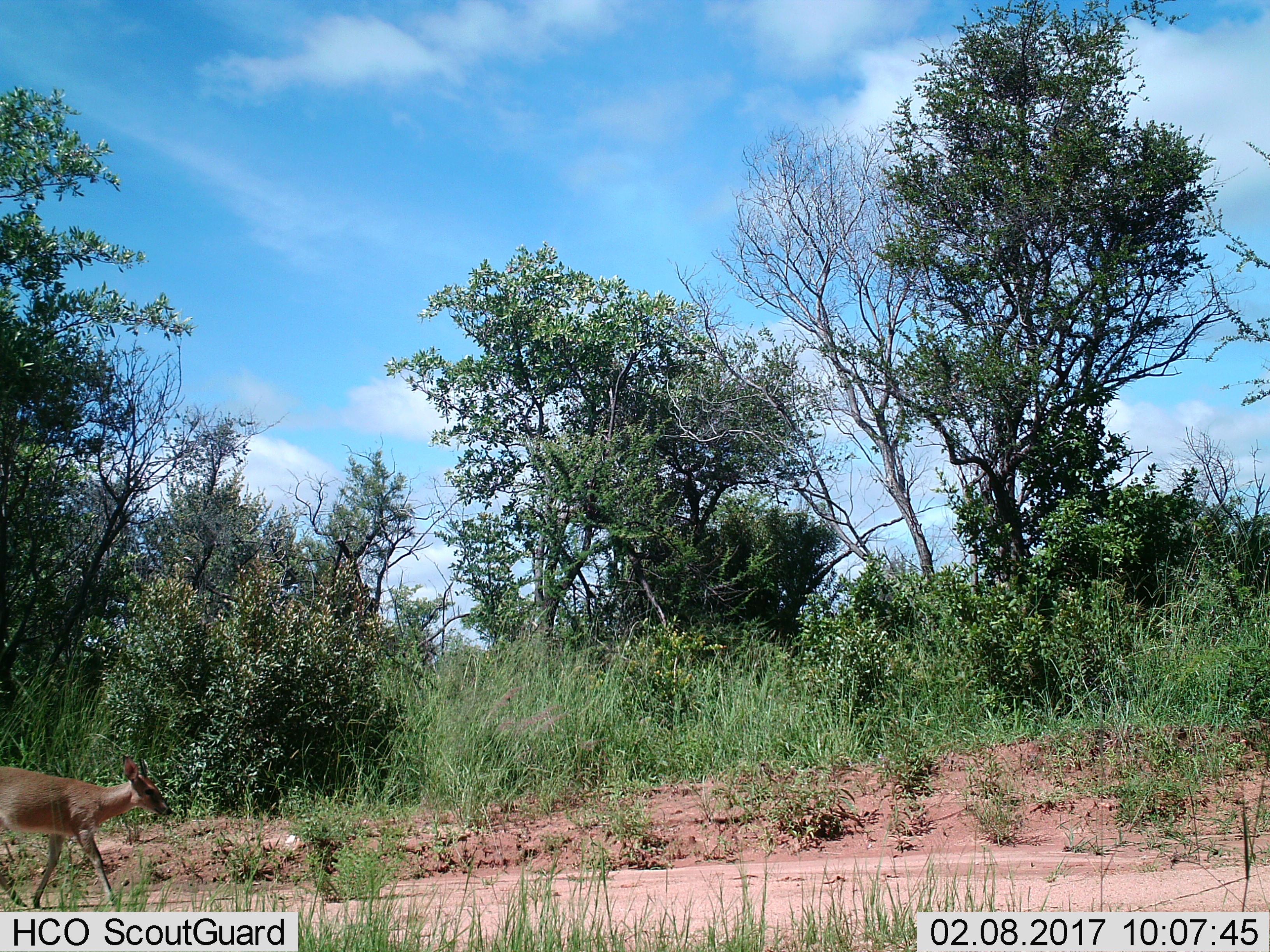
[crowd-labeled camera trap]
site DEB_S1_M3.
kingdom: Animalia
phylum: Chordata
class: Mammalia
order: Artiodactyla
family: Bovidae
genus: Sylvicapra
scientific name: Sylvicapra grimmia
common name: common duiker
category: duikercommongrey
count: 1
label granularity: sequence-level